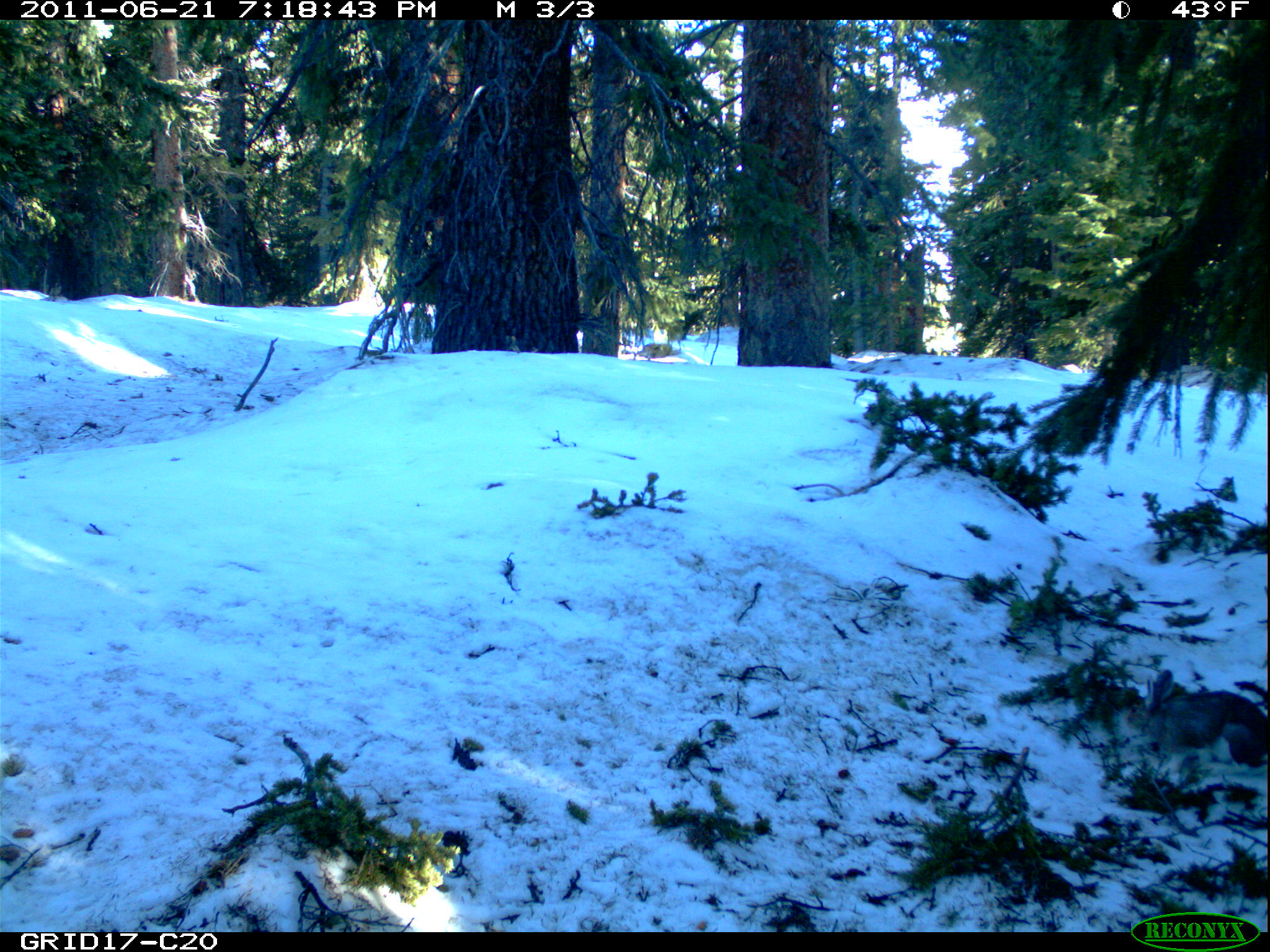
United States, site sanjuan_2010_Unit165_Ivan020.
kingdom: Animalia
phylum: Chordata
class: Mammalia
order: Lagomorpha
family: Leporidae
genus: Lepus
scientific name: Lepus americanus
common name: snowshoe hare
Lepus americanus (snowshoe hare).